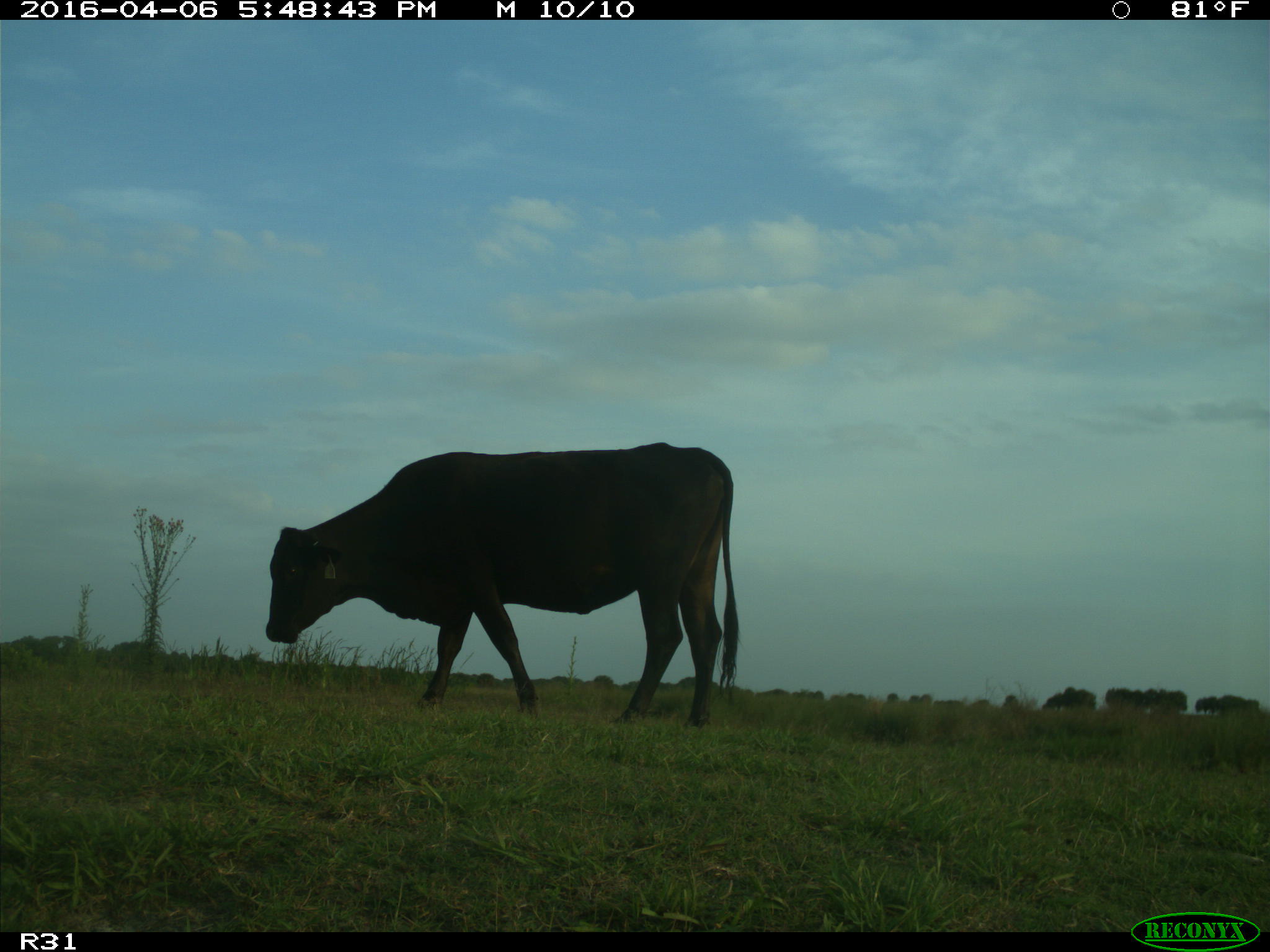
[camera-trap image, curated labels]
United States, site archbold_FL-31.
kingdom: Animalia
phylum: Chordata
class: Mammalia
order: Artiodactyla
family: Bovidae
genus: Bos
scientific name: Bos taurus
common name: domestic cow